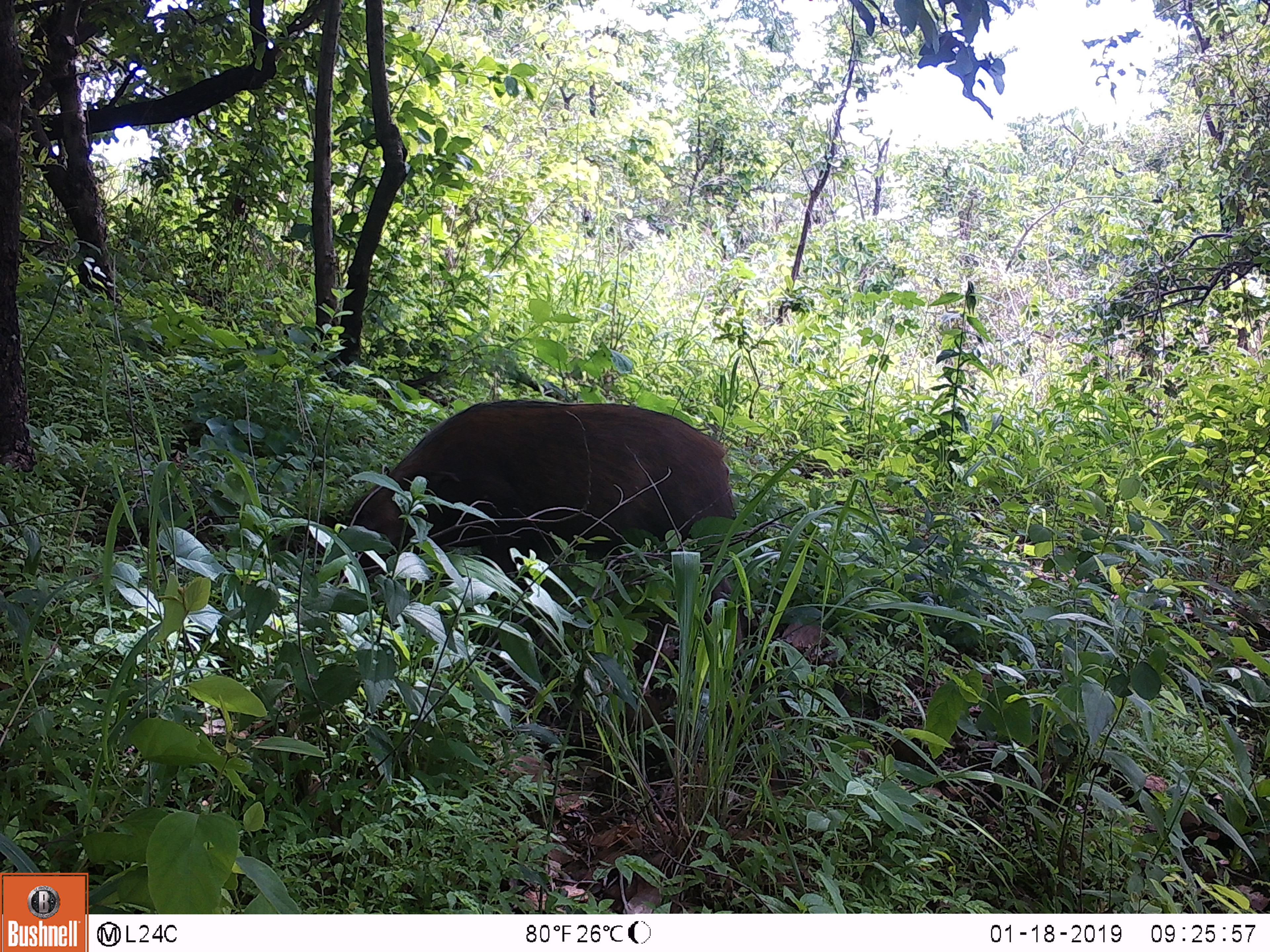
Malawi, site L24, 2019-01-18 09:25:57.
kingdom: Animalia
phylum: Chordata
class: Mammalia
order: Primates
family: Cercopithecidae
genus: Papio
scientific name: Papio cynocephalus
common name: yellow baboon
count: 1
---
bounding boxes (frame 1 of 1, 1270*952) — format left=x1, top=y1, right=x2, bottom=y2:
yellow baboon: left=278, top=384, right=762, bottom=630